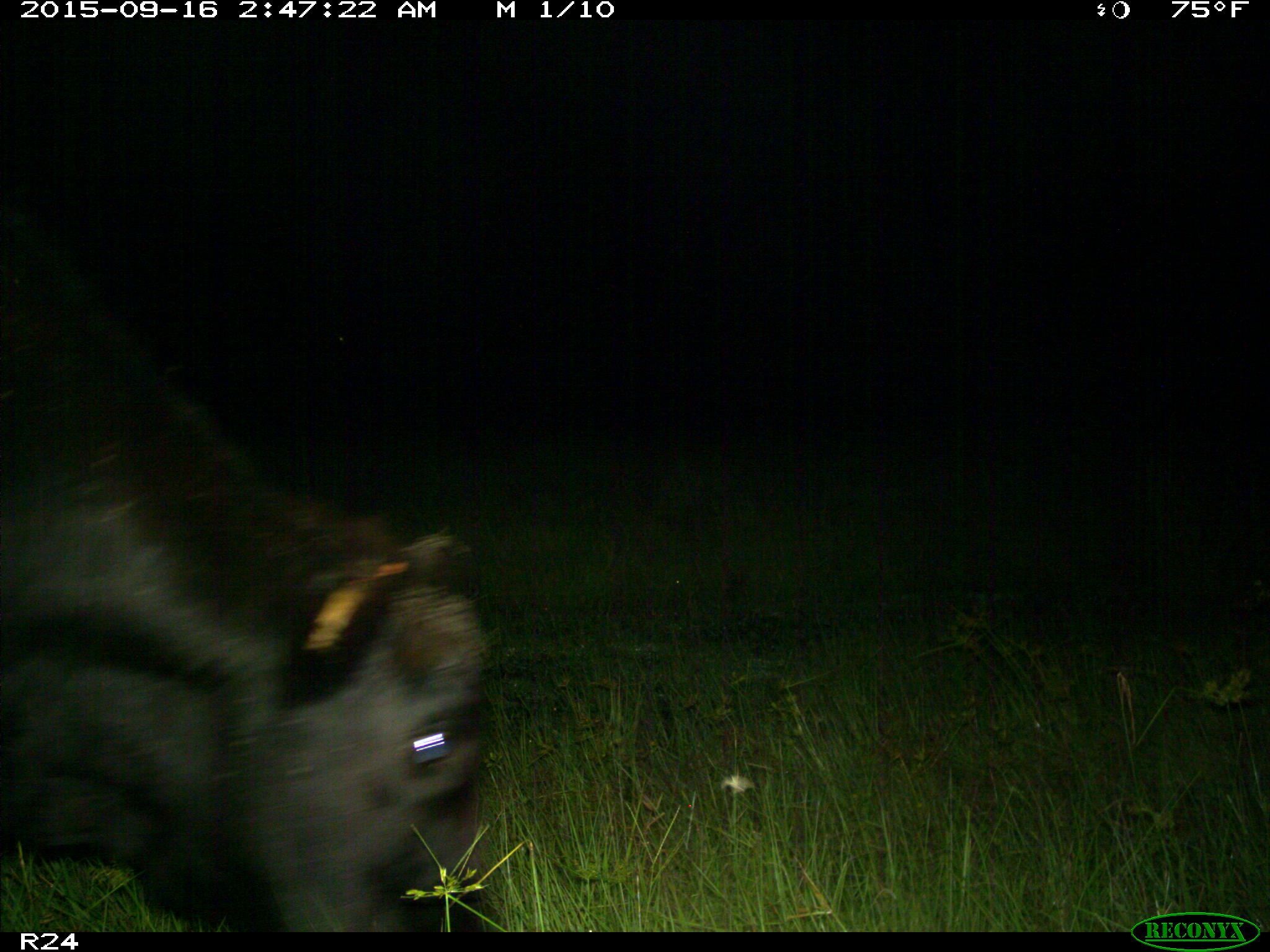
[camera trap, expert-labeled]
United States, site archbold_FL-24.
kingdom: Animalia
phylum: Chordata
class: Mammalia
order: Artiodactyla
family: Bovidae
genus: Bos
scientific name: Bos taurus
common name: domestic cow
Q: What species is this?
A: Bos taurus (domestic cow).